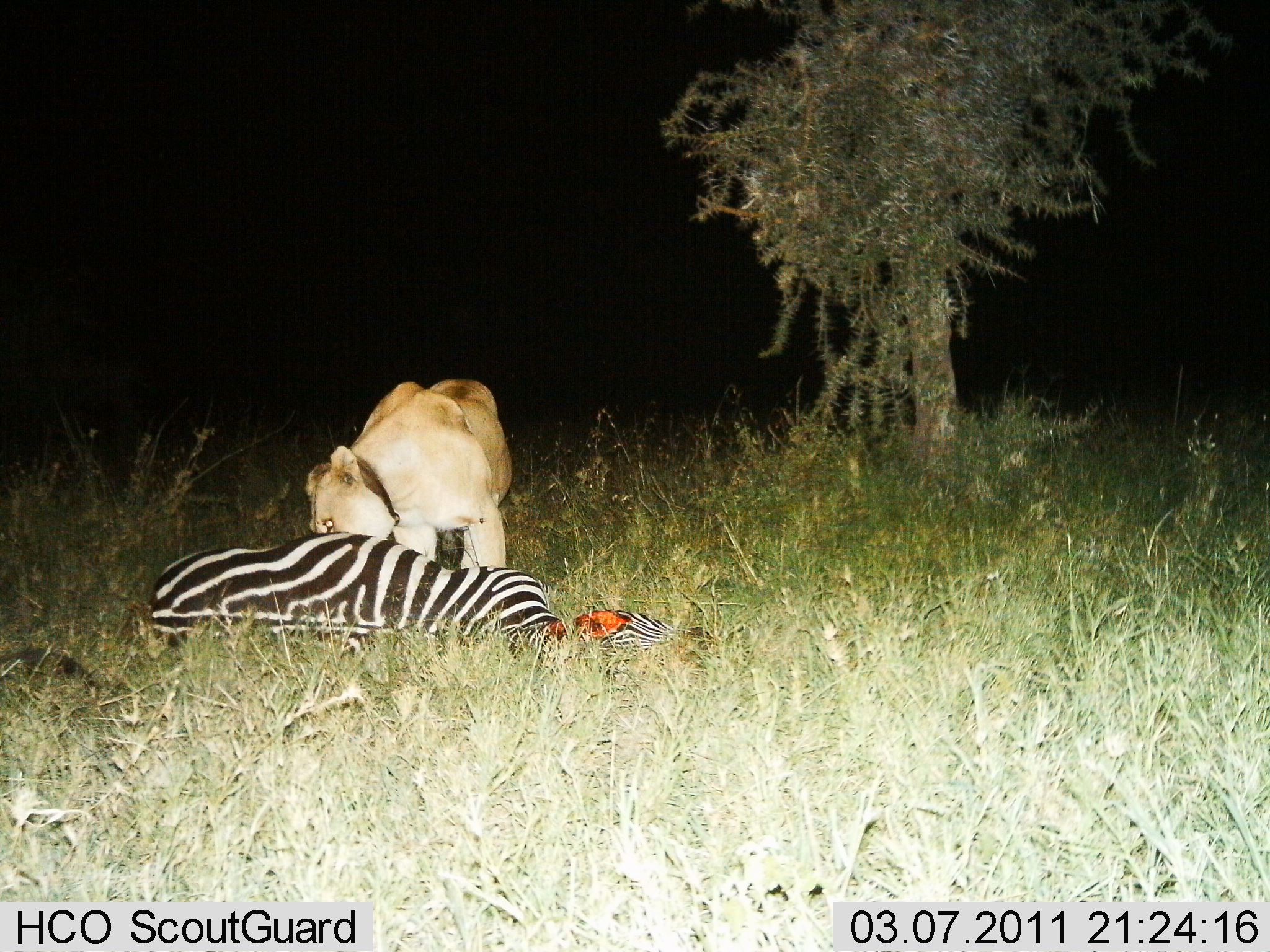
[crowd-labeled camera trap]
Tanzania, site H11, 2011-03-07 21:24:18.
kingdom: Animalia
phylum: Chordata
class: Mammalia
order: Carnivora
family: Felidae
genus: Panthera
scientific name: Panthera leo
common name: lion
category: lionfemale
Lionfemale (lion) (Panthera leo), count 1. Behavior (volunteer vote fractions): standing 7%, resting 0%, moving 0%, interacting 7%. Young present (vote fraction): 0%. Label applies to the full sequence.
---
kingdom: Animalia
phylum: Chordata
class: Mammalia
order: Perissodactyla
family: Equidae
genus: Equus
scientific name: Equus quagga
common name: plains zebra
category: zebra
Zebra (plains zebra) (Equus quagga), count 1. Behavior (volunteer vote fractions): standing 0%, resting 58%, moving 0%, interacting 50%. Young present (vote fraction): 0%. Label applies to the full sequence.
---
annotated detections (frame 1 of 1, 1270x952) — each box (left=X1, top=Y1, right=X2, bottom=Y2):
animal: (left=141, top=530, right=683, bottom=665); (left=303, top=375, right=514, bottom=571)